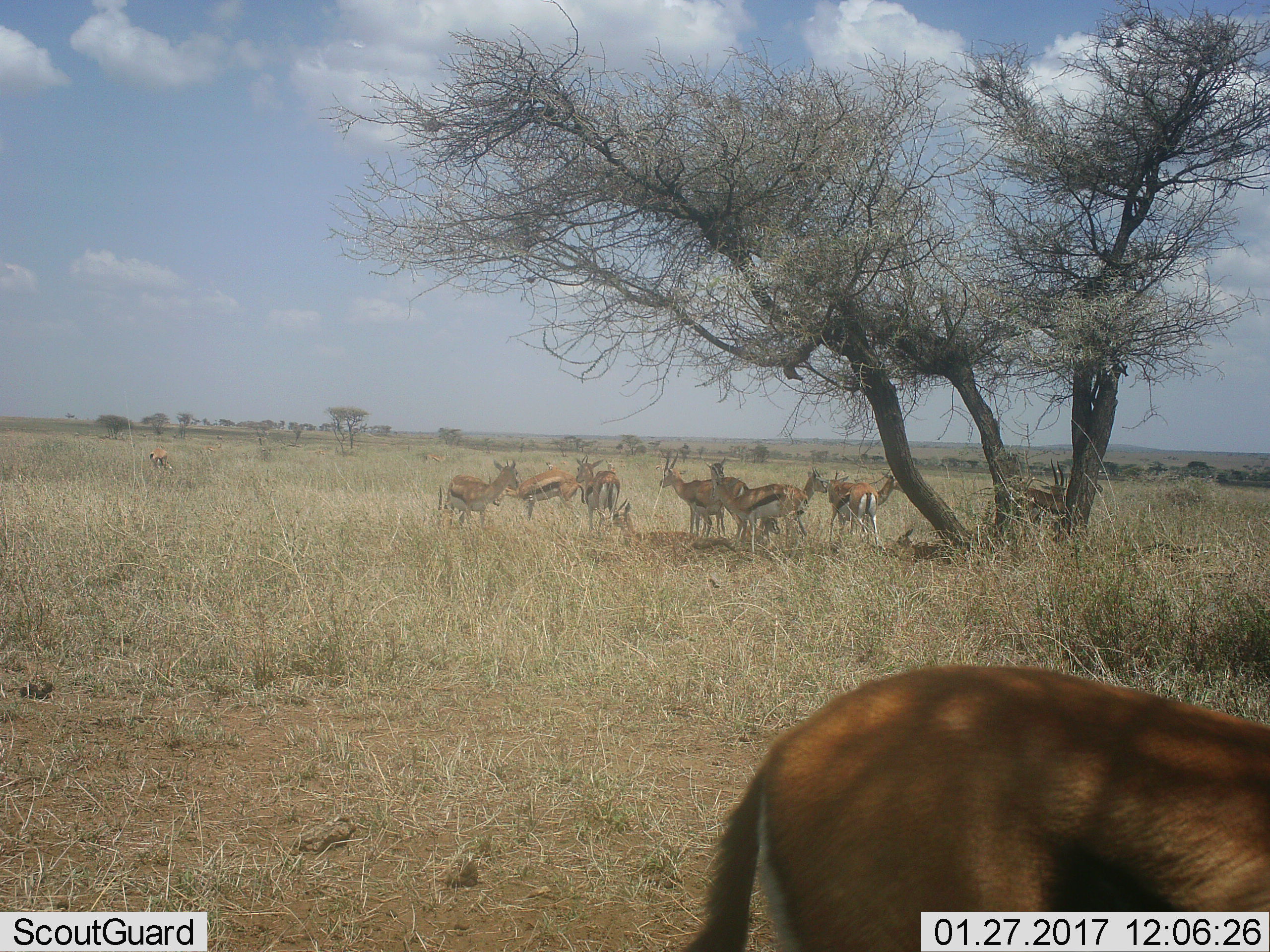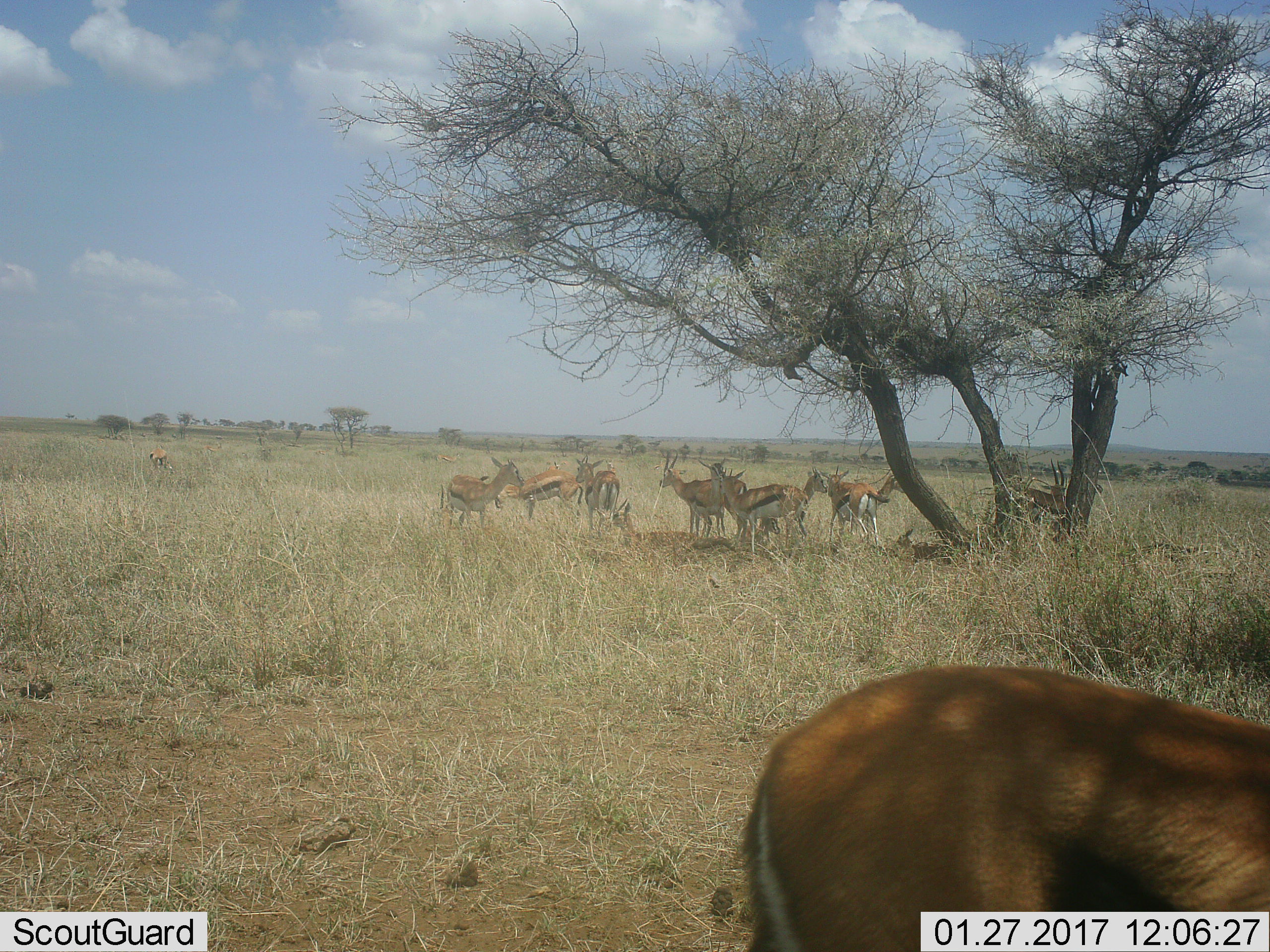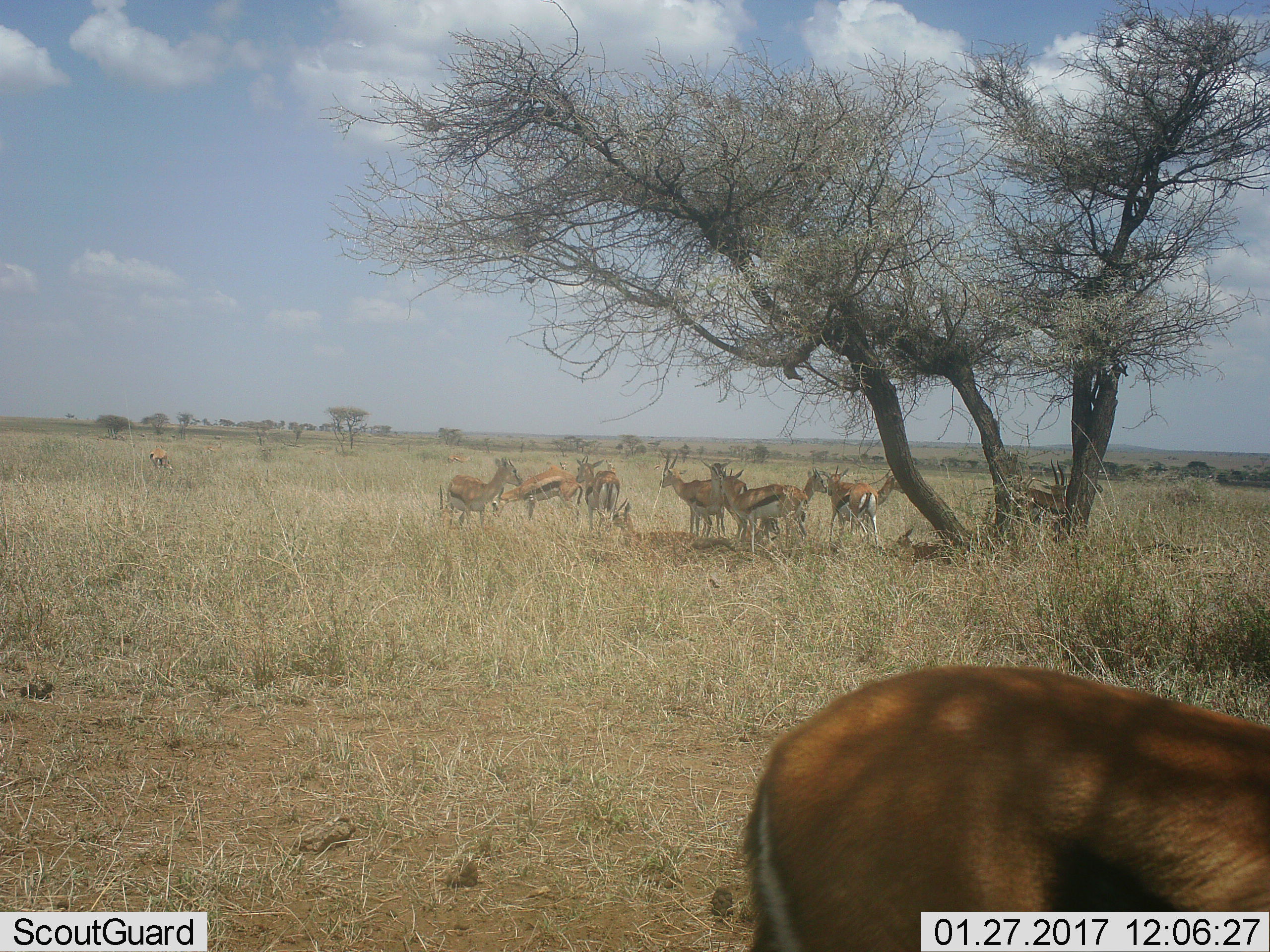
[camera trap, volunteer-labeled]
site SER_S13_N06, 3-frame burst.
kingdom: Animalia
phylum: Chordata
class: Mammalia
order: Artiodactyla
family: Bovidae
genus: Eudorcas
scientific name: Eudorcas thomsonii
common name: thomson's gazelle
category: gazellethomsons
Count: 11-50.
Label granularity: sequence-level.